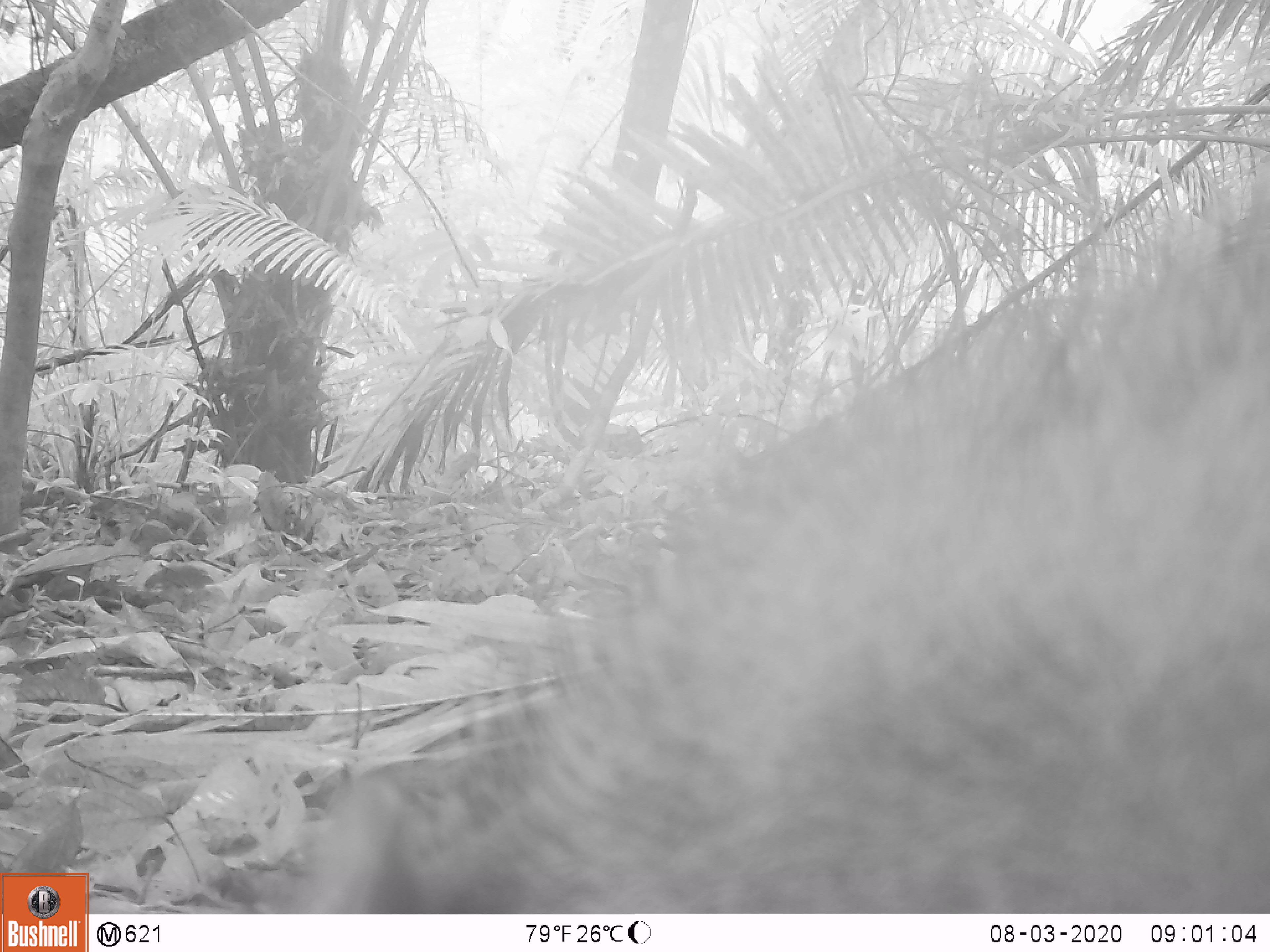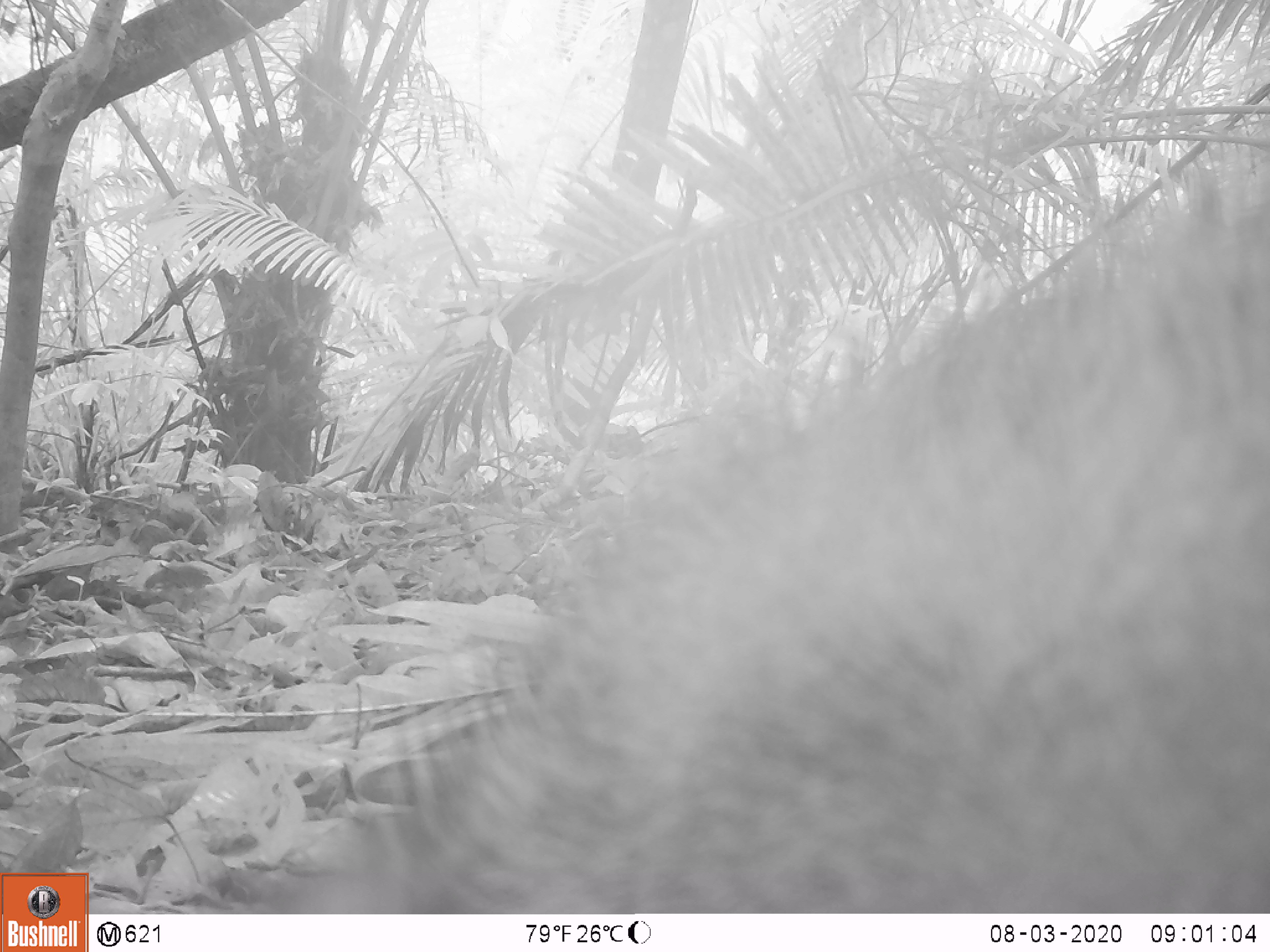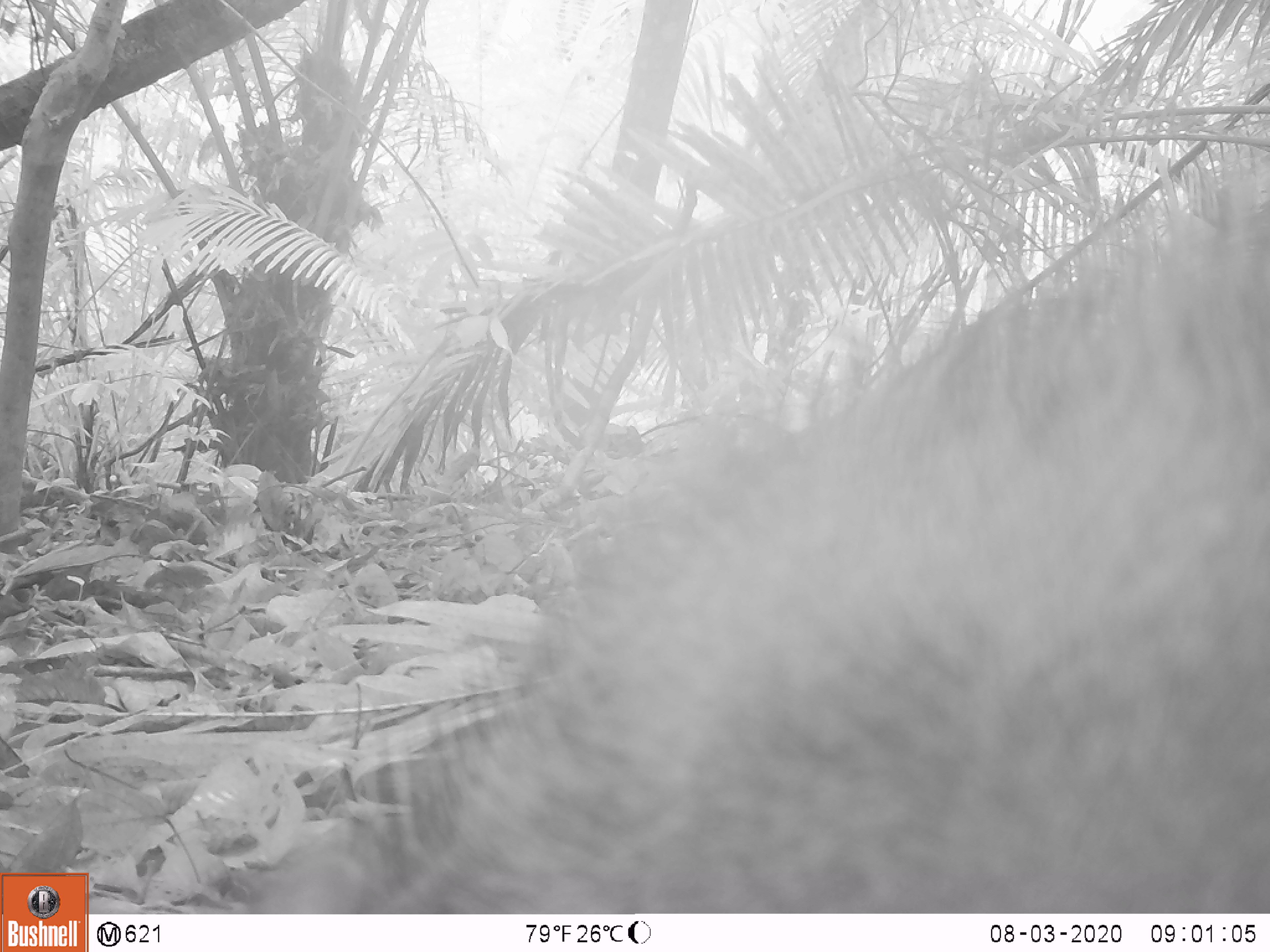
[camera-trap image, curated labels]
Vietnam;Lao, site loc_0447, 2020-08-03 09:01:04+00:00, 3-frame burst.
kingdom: Animalia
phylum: Chordata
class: Mammalia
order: Artiodactyla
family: Suidae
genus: Sus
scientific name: Sus scrofa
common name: eurasian wild pig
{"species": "eurasian wild pig (Sus scrofa)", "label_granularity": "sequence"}